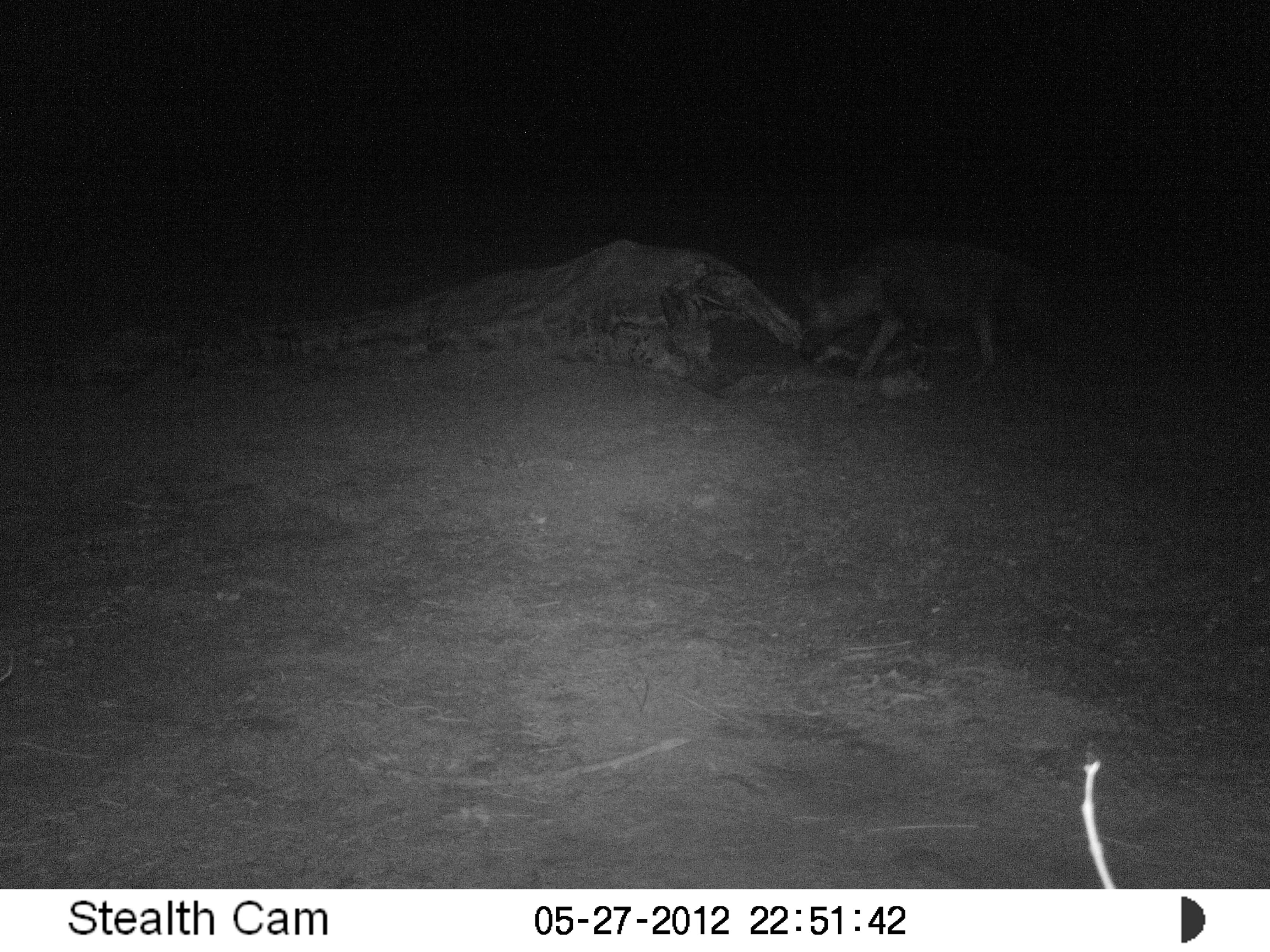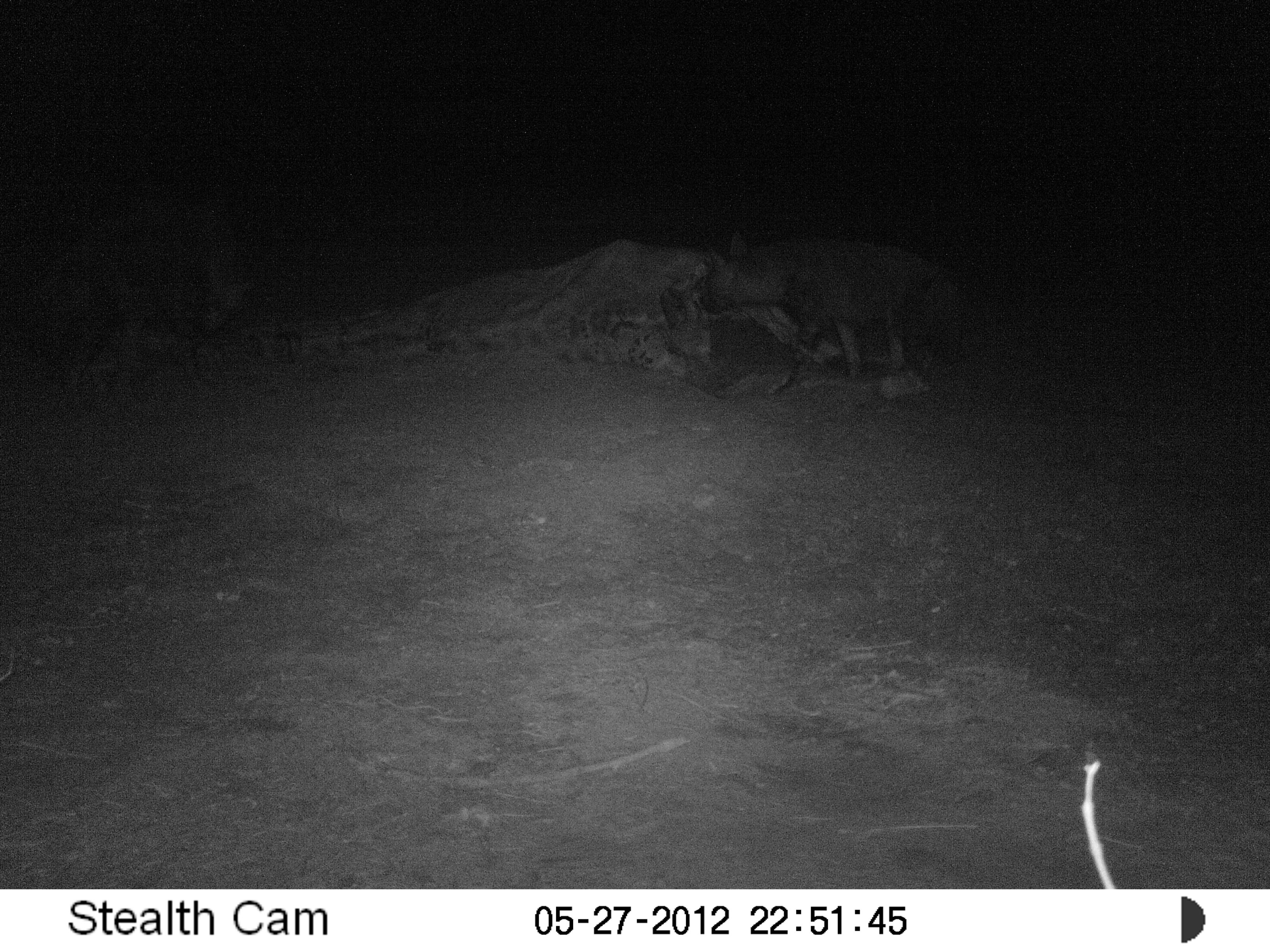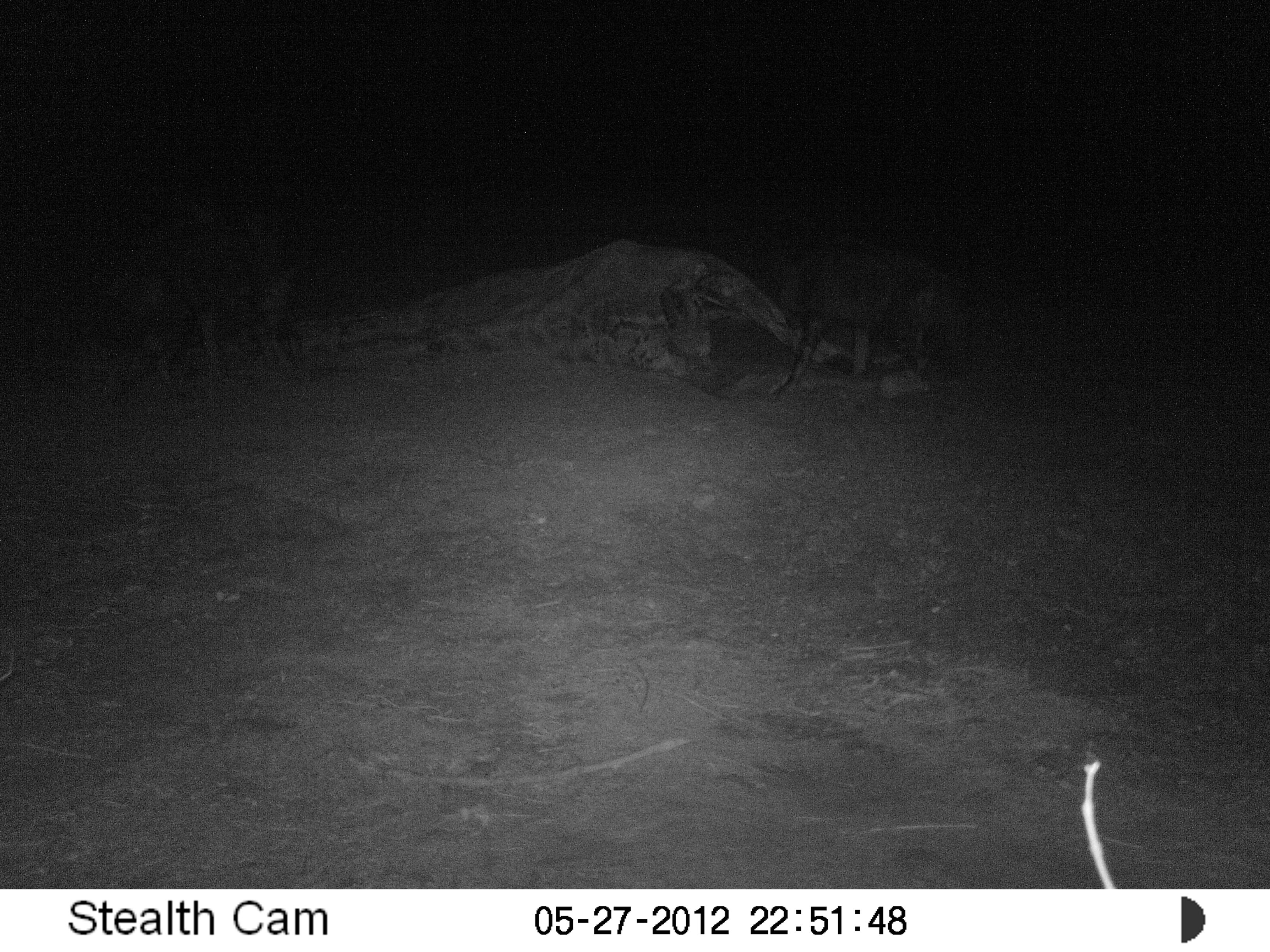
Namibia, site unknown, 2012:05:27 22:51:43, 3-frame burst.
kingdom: Animalia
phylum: Chordata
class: Mammalia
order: Carnivora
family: Hyaenidae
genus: Parahyaena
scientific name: Parahyaena brunnea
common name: brown hyena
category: hyaena brunnea